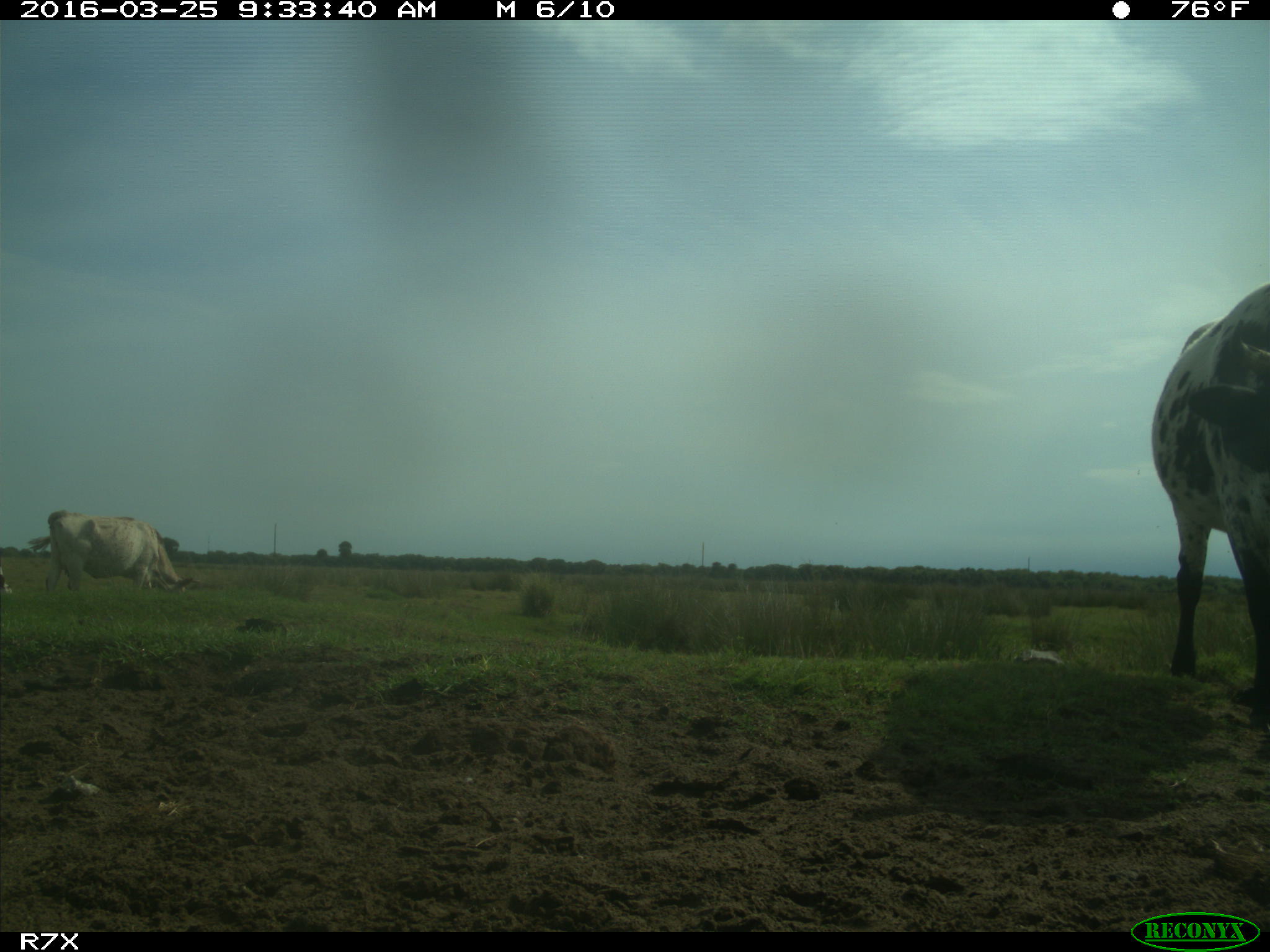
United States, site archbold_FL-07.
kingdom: Animalia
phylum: Chordata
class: Mammalia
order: Artiodactyla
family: Bovidae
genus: Bos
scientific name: Bos taurus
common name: domestic cow